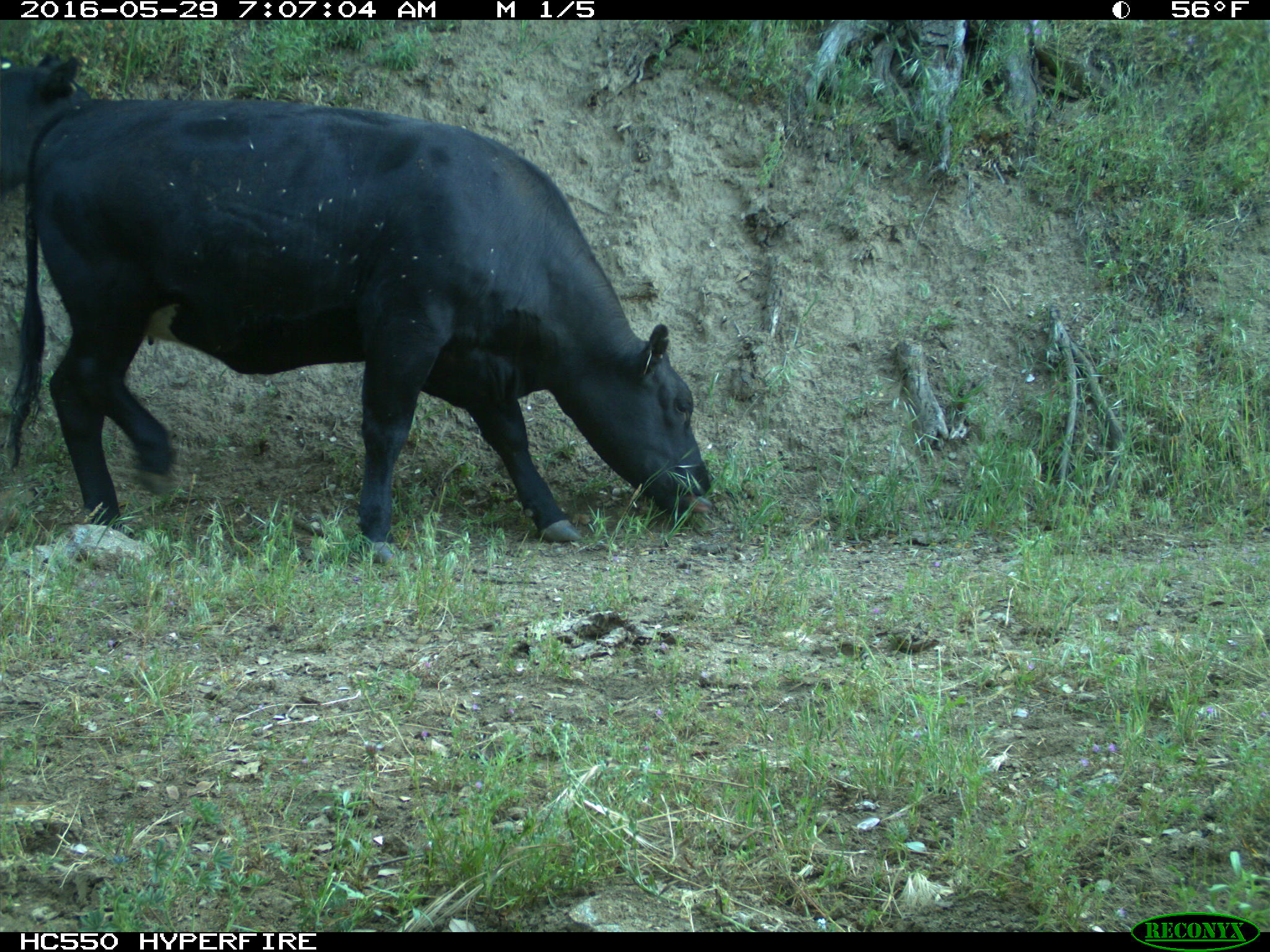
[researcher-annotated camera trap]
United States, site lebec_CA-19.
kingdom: Animalia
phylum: Chordata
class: Mammalia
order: Artiodactyla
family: Bovidae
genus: Bos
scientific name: Bos taurus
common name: domestic cow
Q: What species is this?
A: Bos taurus (domestic cow).